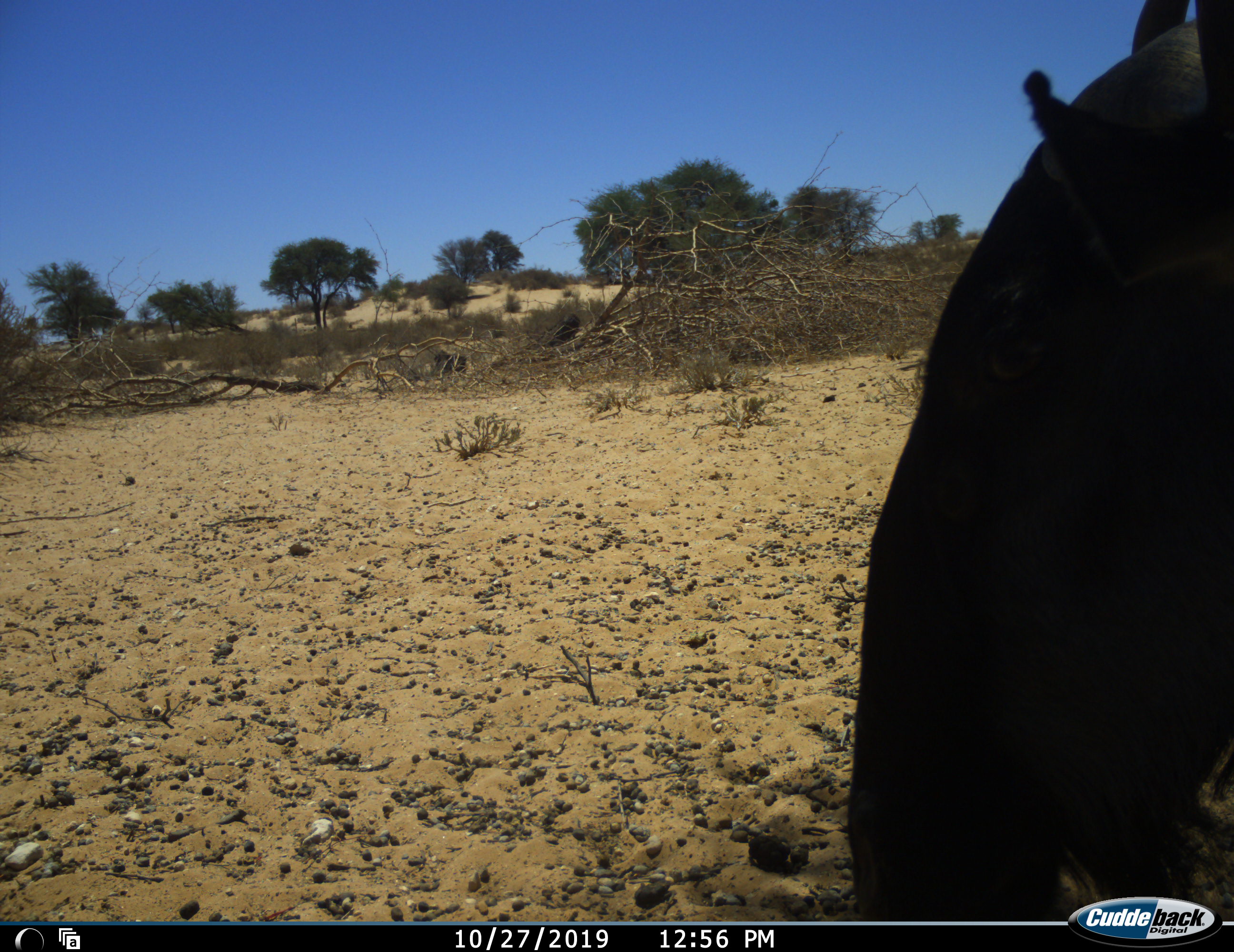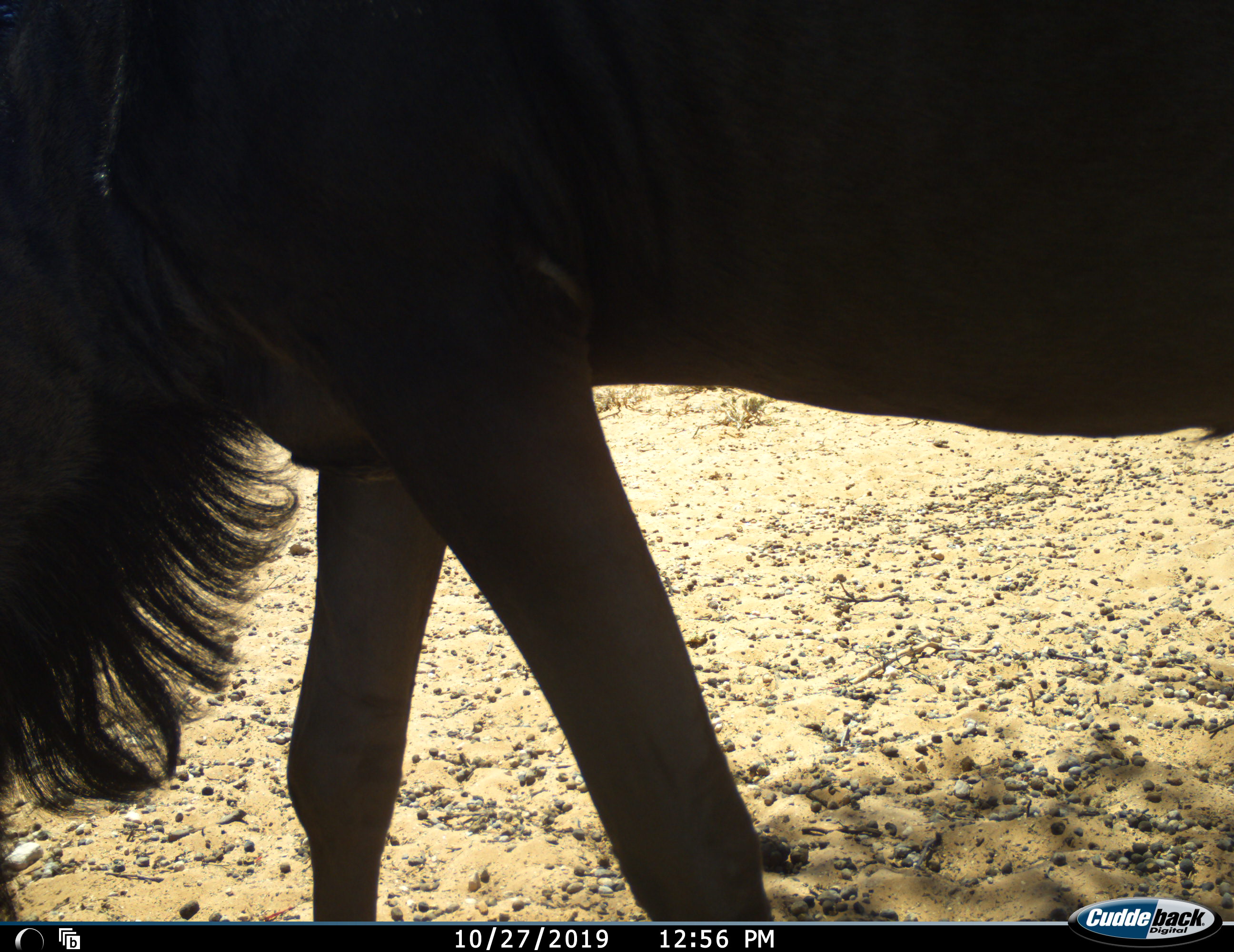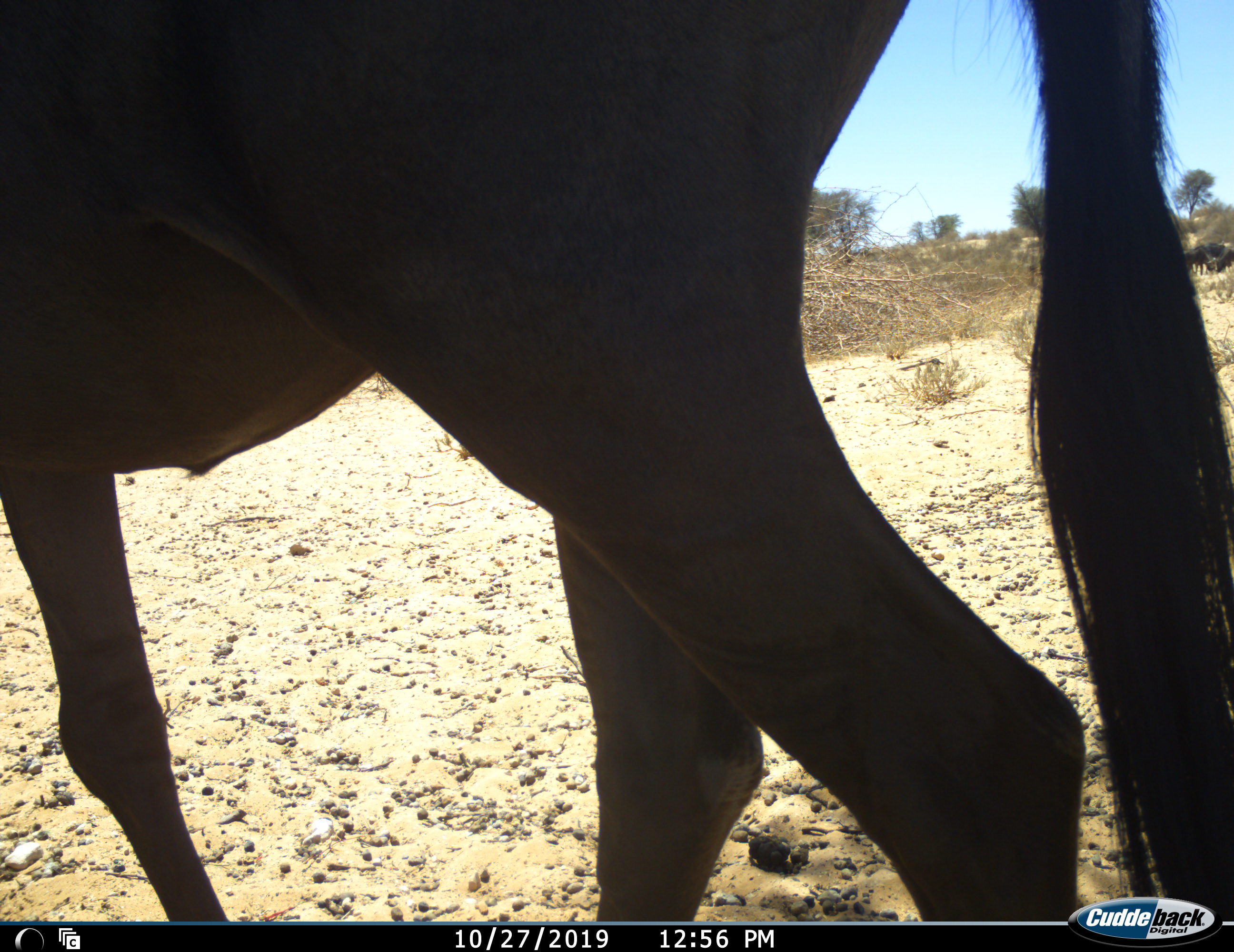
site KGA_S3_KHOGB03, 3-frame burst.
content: unidentified animal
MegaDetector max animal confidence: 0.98